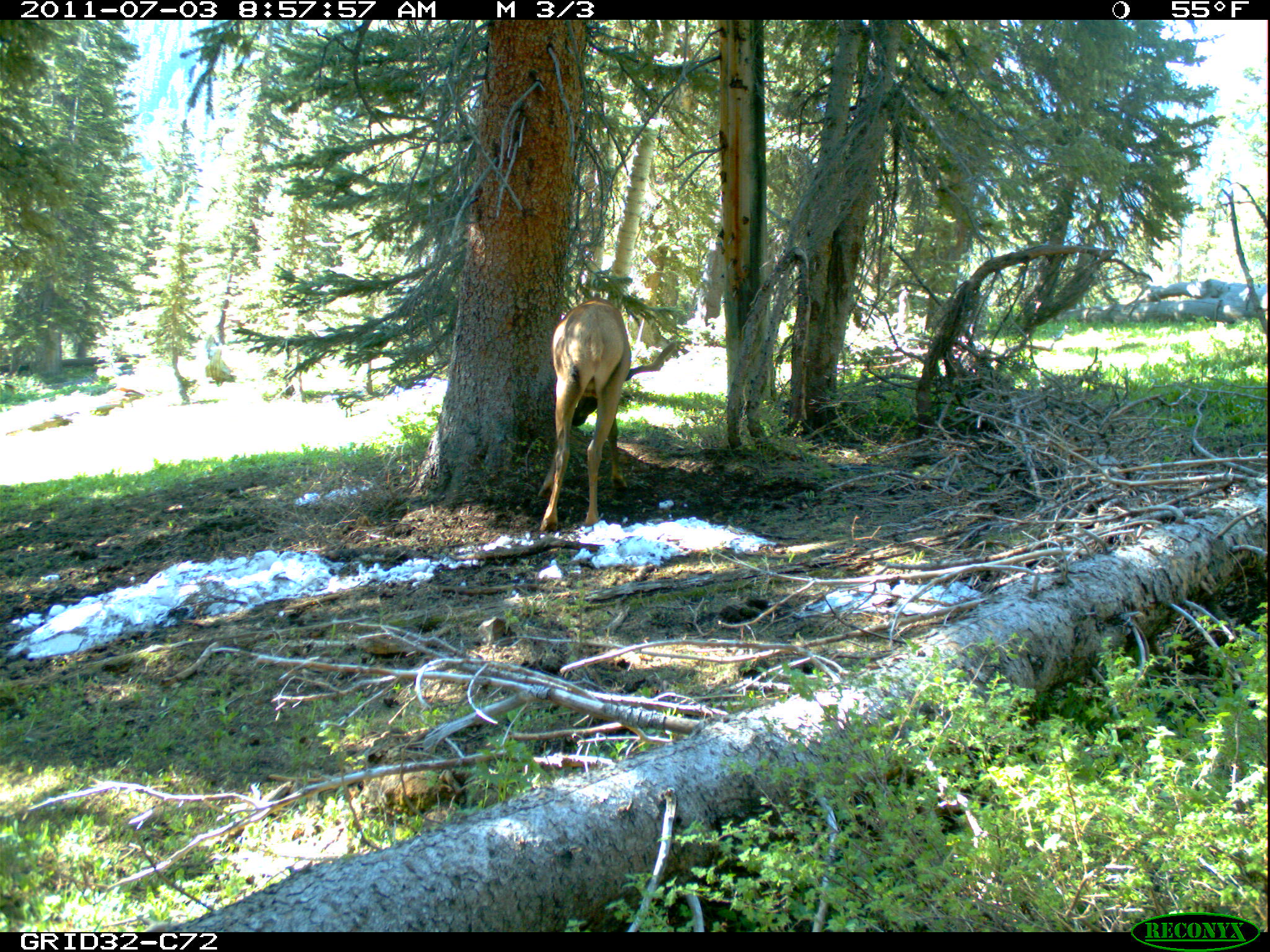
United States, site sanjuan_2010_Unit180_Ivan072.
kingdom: Animalia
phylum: Chordata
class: Mammalia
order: Artiodactyla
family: Cervidae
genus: Cervus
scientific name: Cervus elaphus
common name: red deer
Cervus elaphus (red deer).